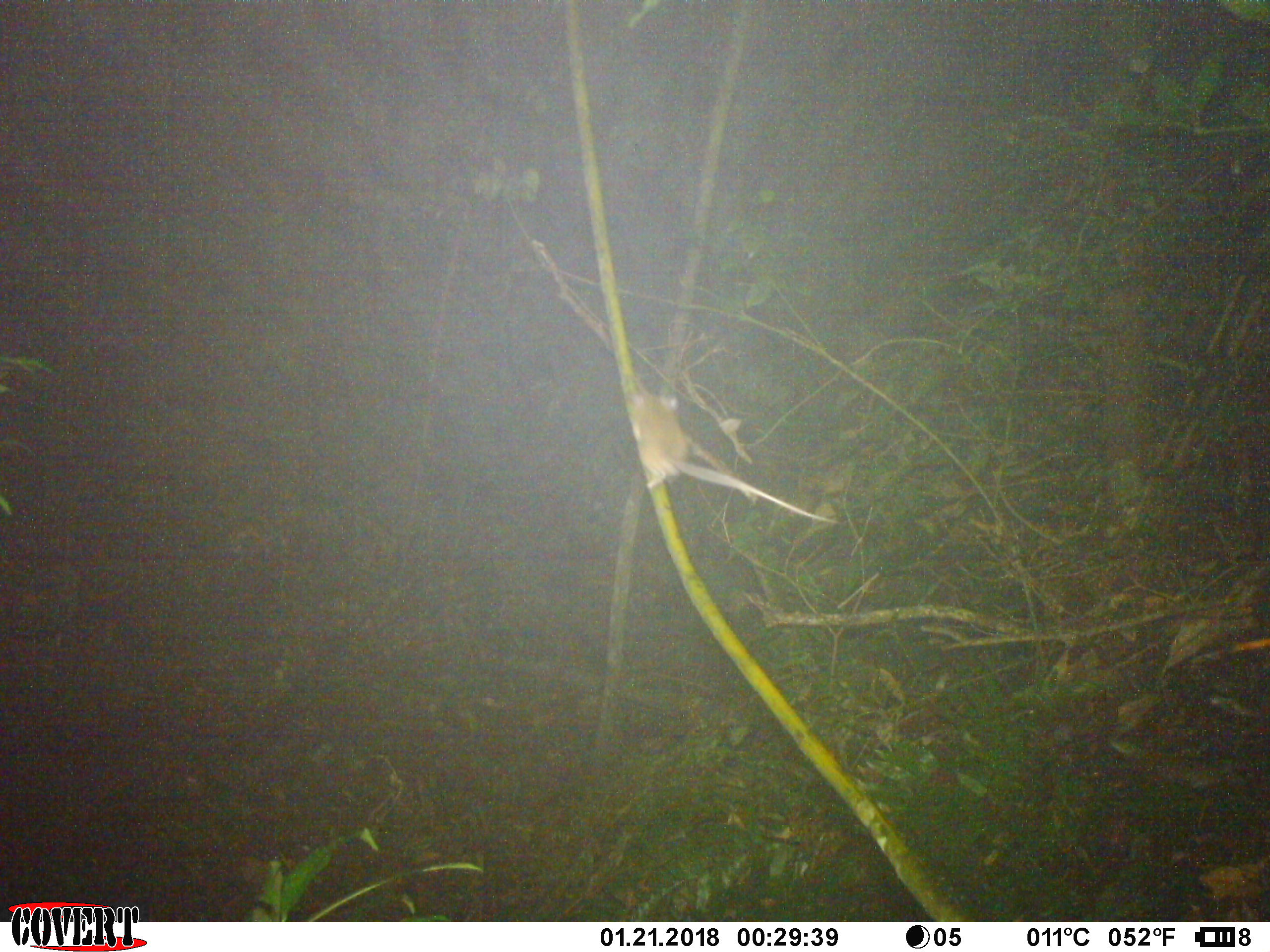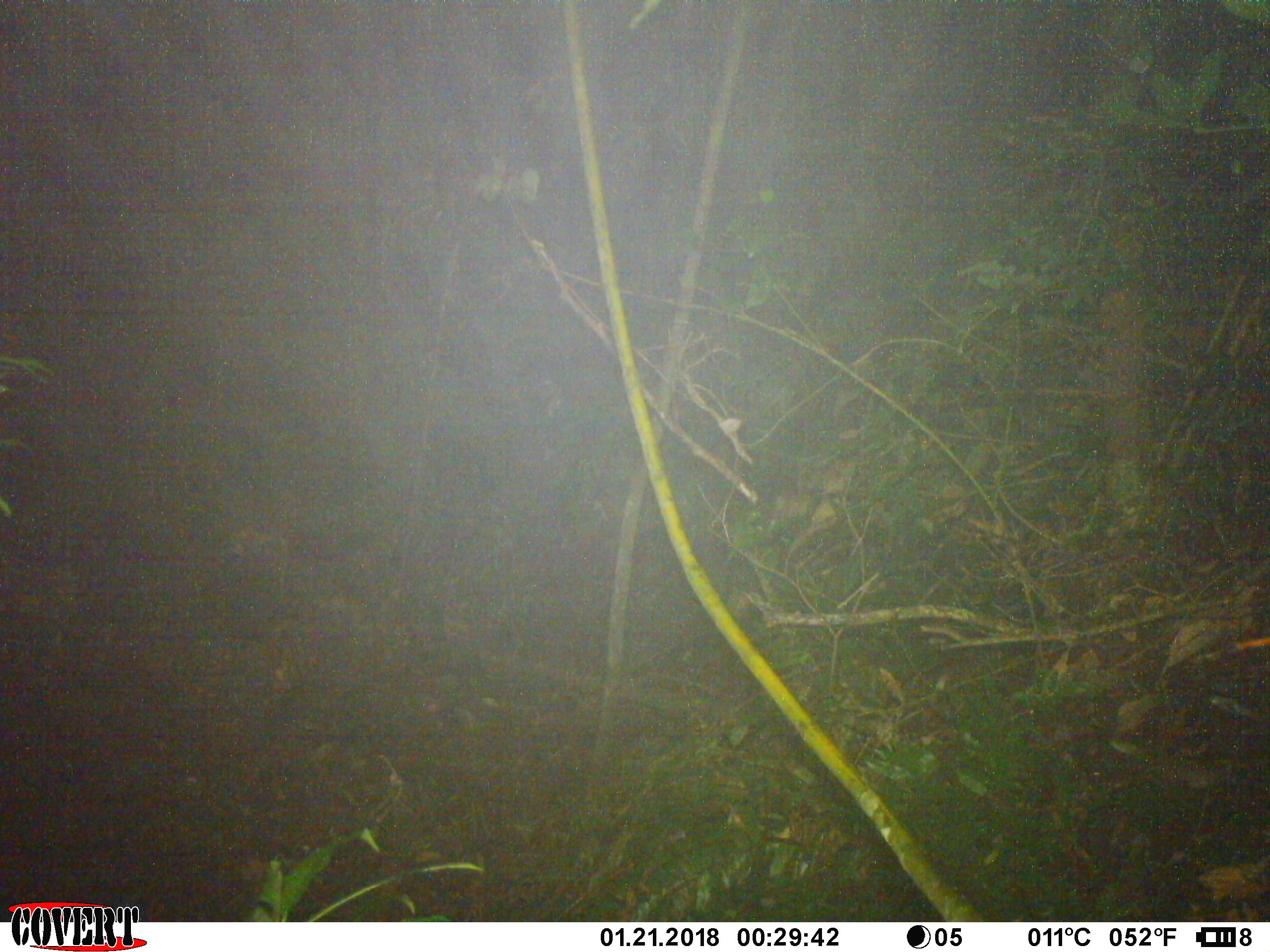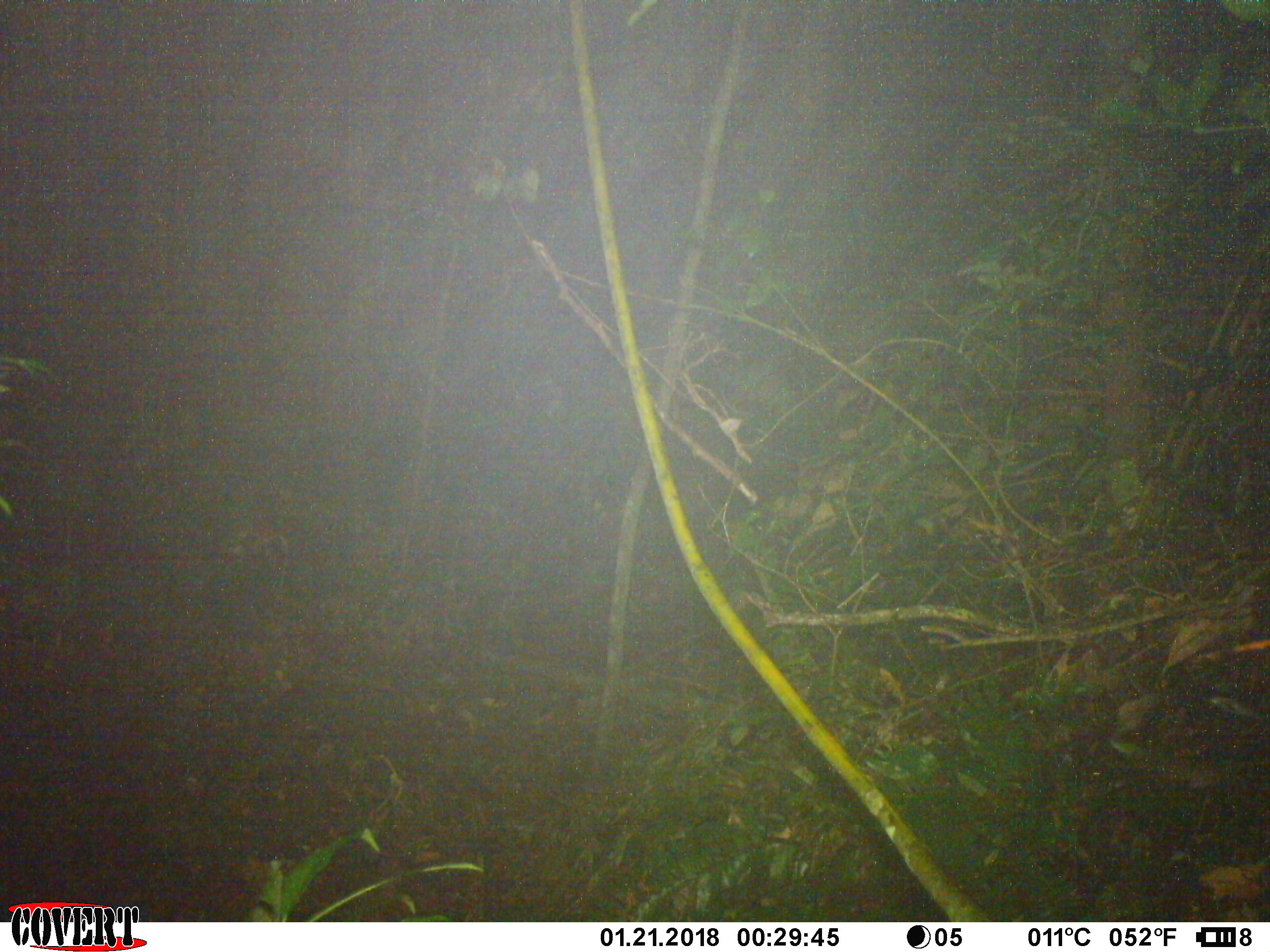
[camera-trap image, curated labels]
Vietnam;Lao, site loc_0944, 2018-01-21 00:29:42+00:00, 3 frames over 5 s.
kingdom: Animalia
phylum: Chordata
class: Mammalia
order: Rodentia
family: Muridae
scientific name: Muridae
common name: old-world mice and rats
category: unidentified murid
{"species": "unidentified murid (old-world mice and rats) (Muridae)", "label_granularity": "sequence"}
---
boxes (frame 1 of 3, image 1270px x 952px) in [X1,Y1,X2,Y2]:
unidentified murid: [632,384,838,523]